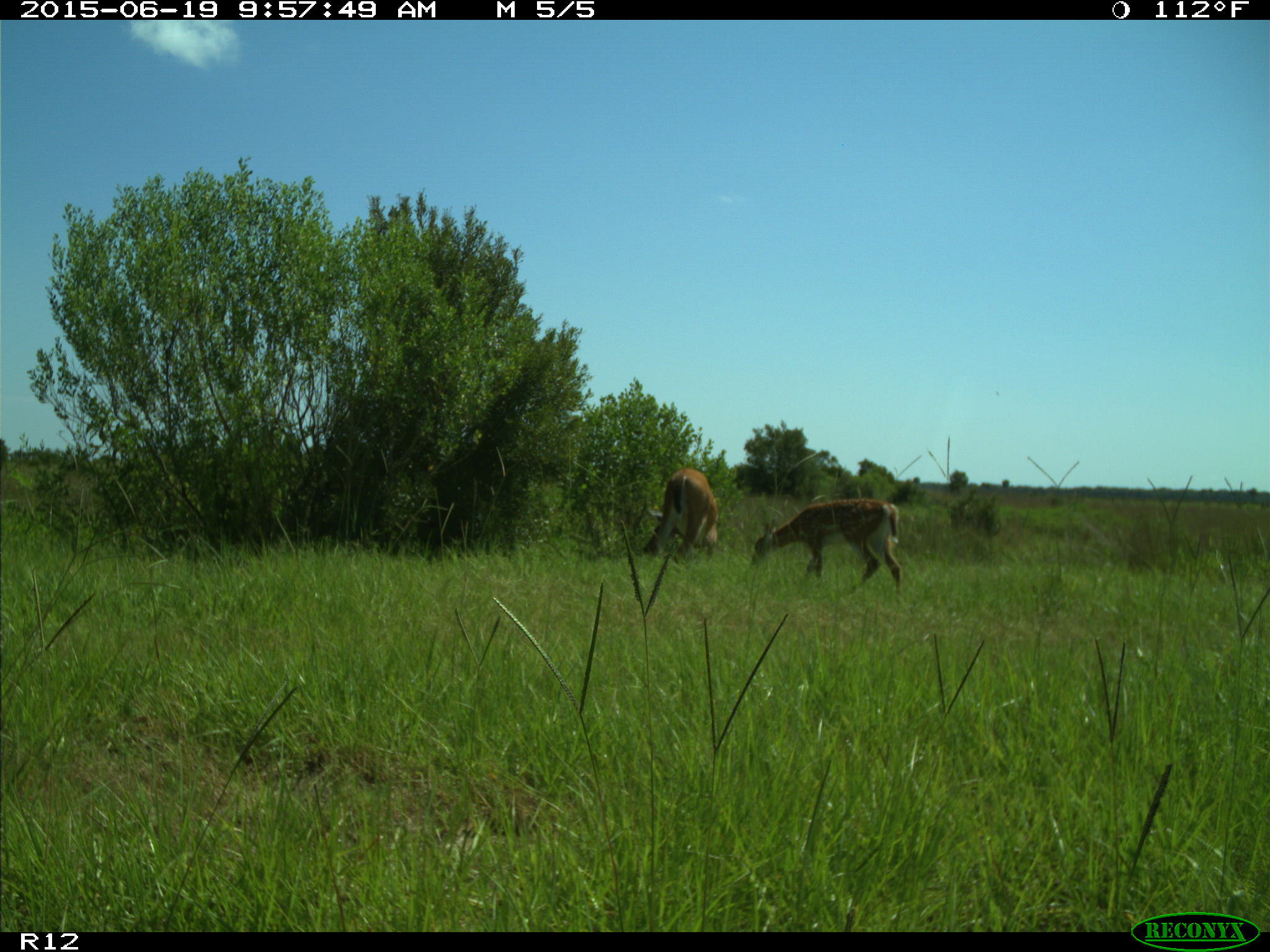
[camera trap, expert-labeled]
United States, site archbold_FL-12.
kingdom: Animalia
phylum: Chordata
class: Mammalia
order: Artiodactyla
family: Cervidae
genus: Odocoileus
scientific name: Odocoileus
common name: deer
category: unidentified deer